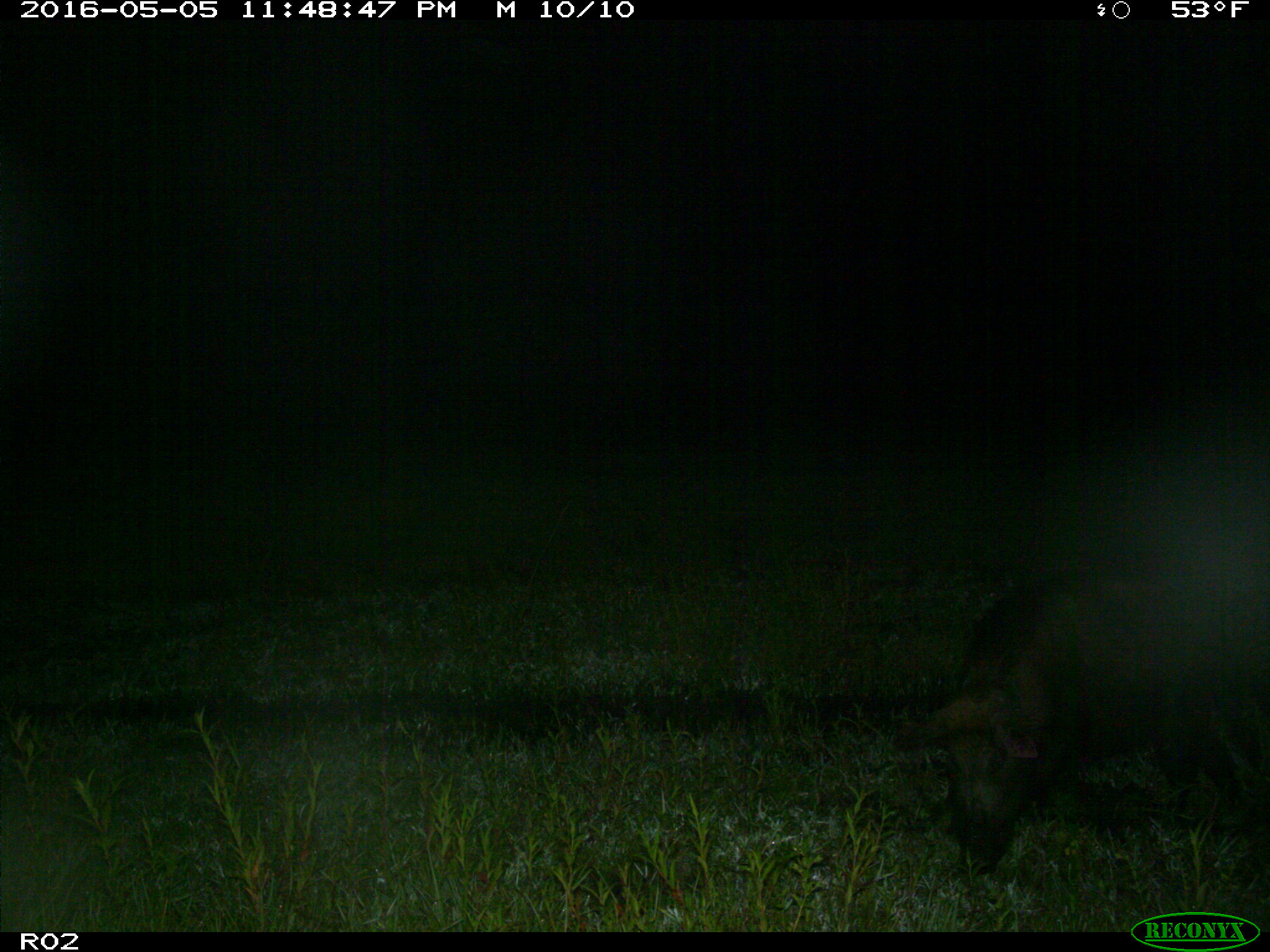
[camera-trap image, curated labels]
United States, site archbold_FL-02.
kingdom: Animalia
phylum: Chordata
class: Mammalia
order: Artiodactyla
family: Suidae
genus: Sus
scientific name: Sus scrofa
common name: wild boar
Sus scrofa (wild boar).